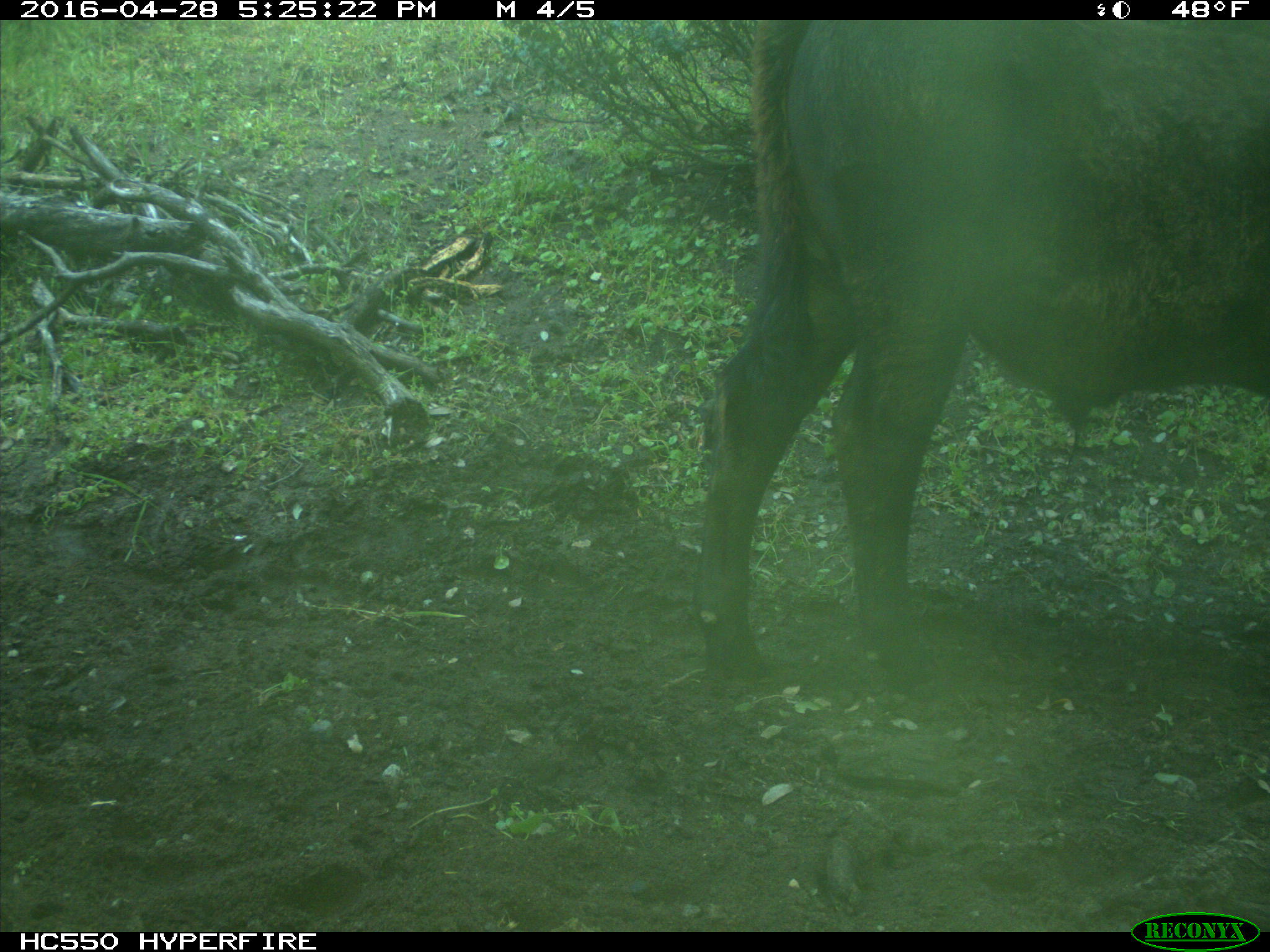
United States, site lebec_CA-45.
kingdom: Animalia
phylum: Chordata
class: Mammalia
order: Artiodactyla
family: Bovidae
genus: Bos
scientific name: Bos taurus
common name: domestic cow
Bos taurus (domestic cow).